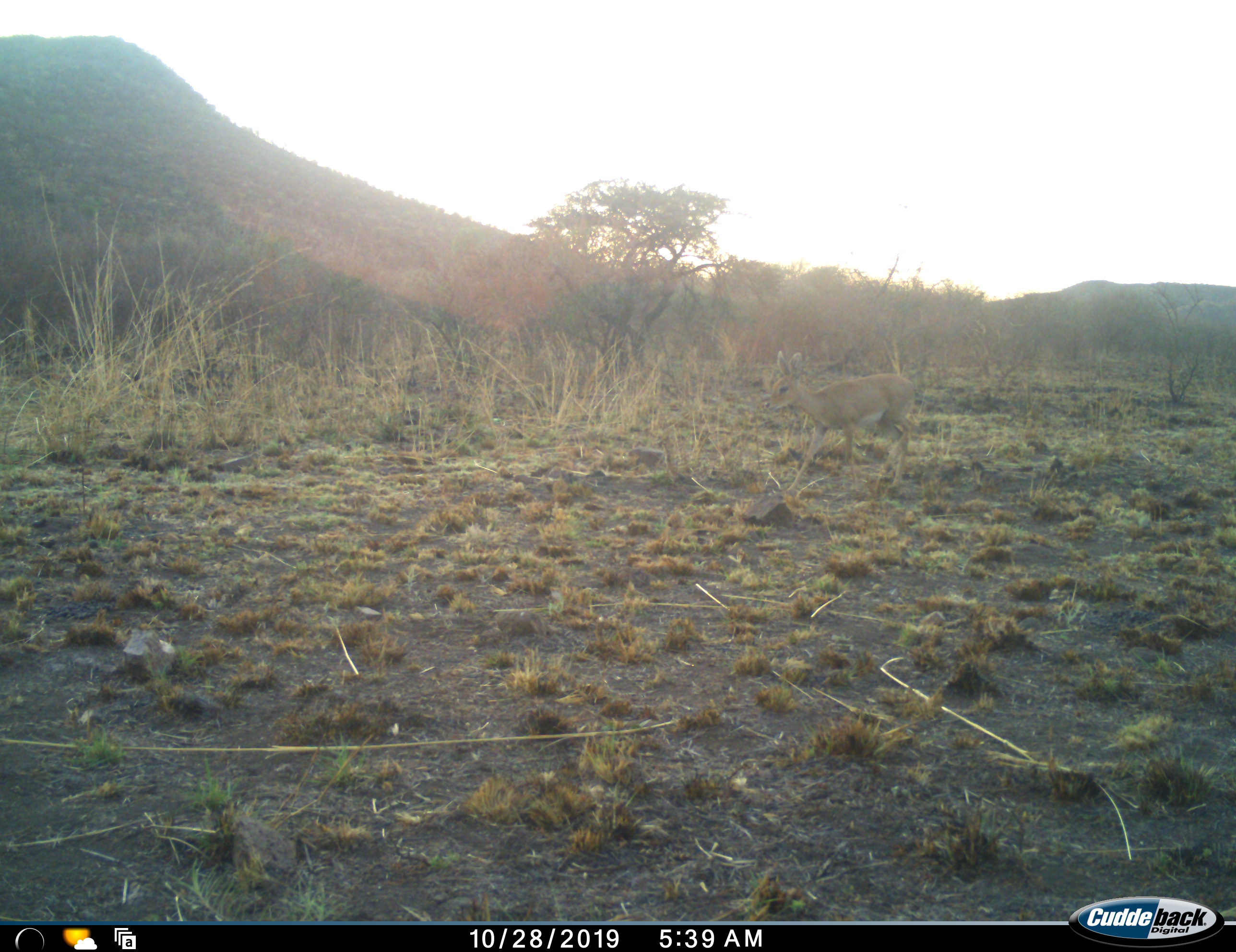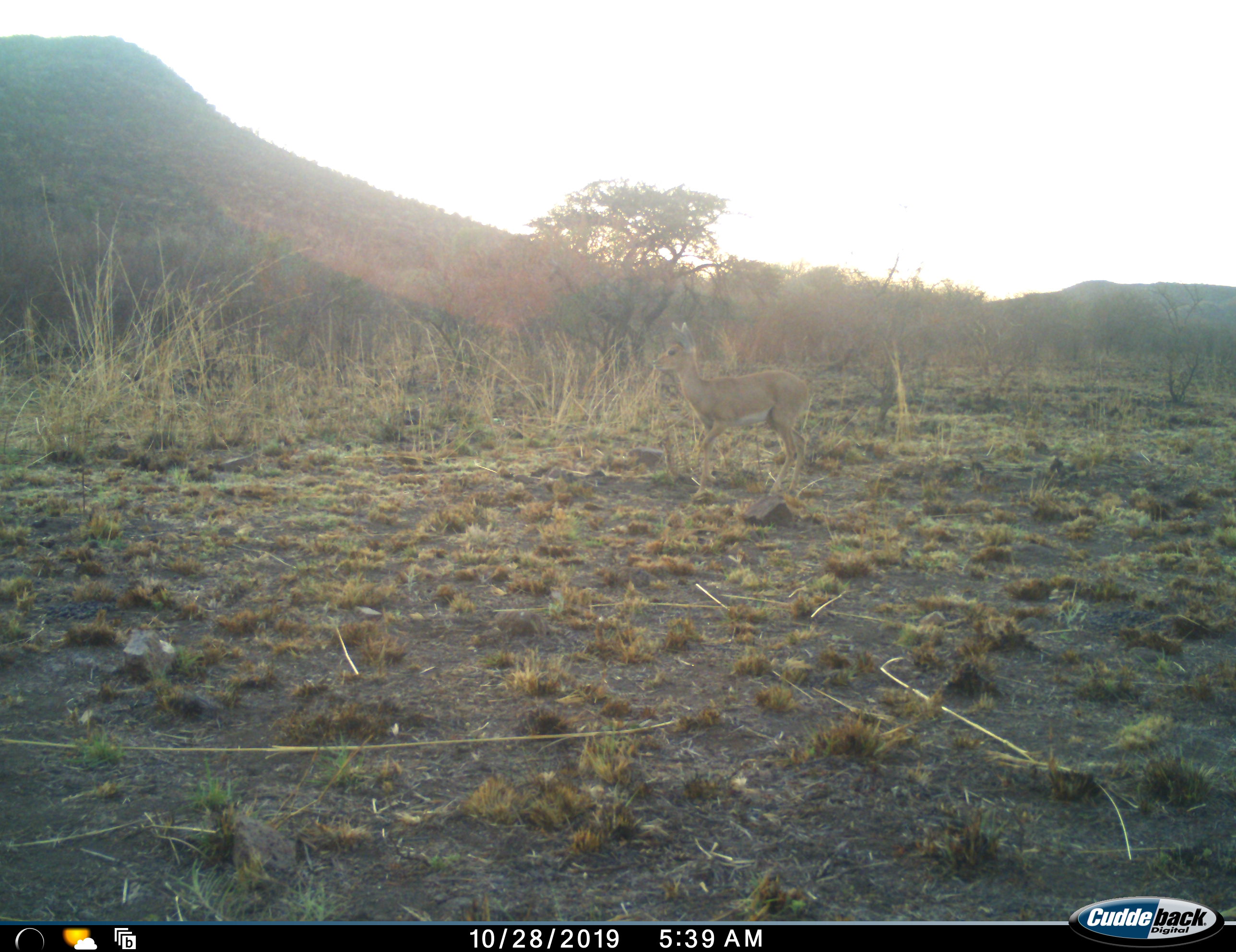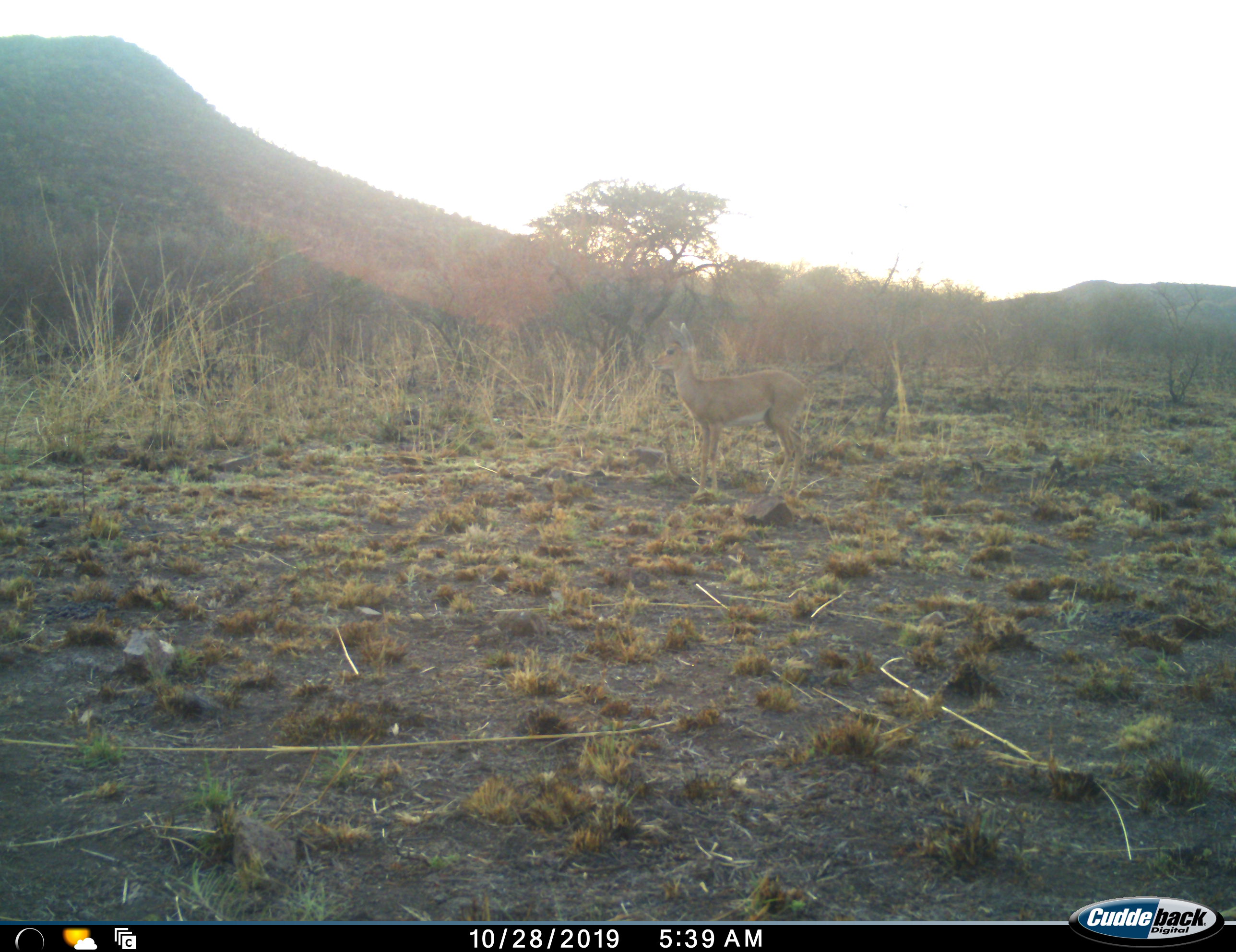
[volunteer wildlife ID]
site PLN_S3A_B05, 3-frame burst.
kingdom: Animalia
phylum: Chordata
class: Mammalia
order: Artiodactyla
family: Bovidae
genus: Raphicerus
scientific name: Raphicerus campestris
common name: steenbok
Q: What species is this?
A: Steenbok (Raphicerus campestris).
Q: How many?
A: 1.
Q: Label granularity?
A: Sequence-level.